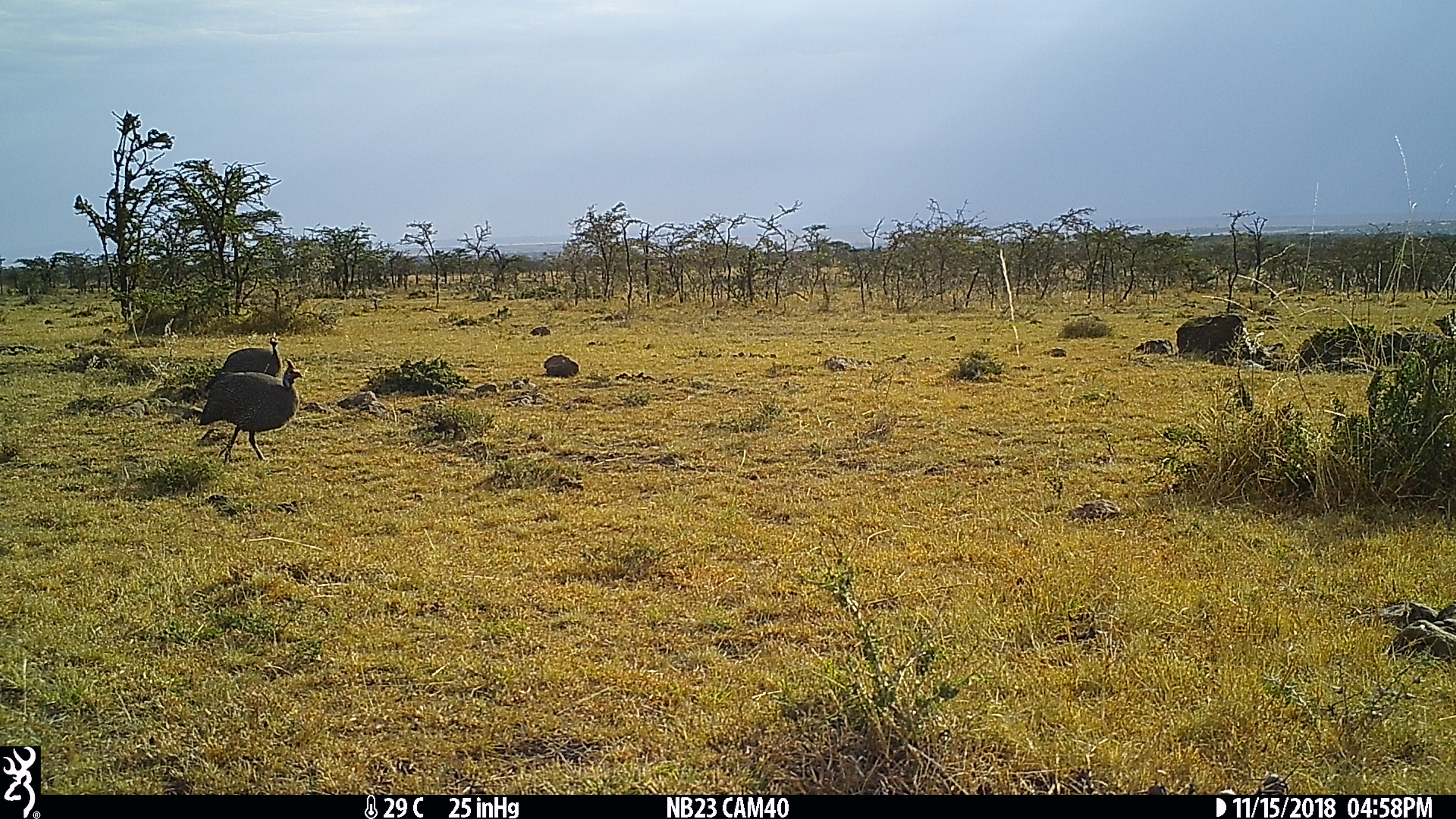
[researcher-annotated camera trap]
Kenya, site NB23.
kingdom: Animalia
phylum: Chordata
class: Aves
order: Galliformes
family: Numididae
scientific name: Numididae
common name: guineafowl